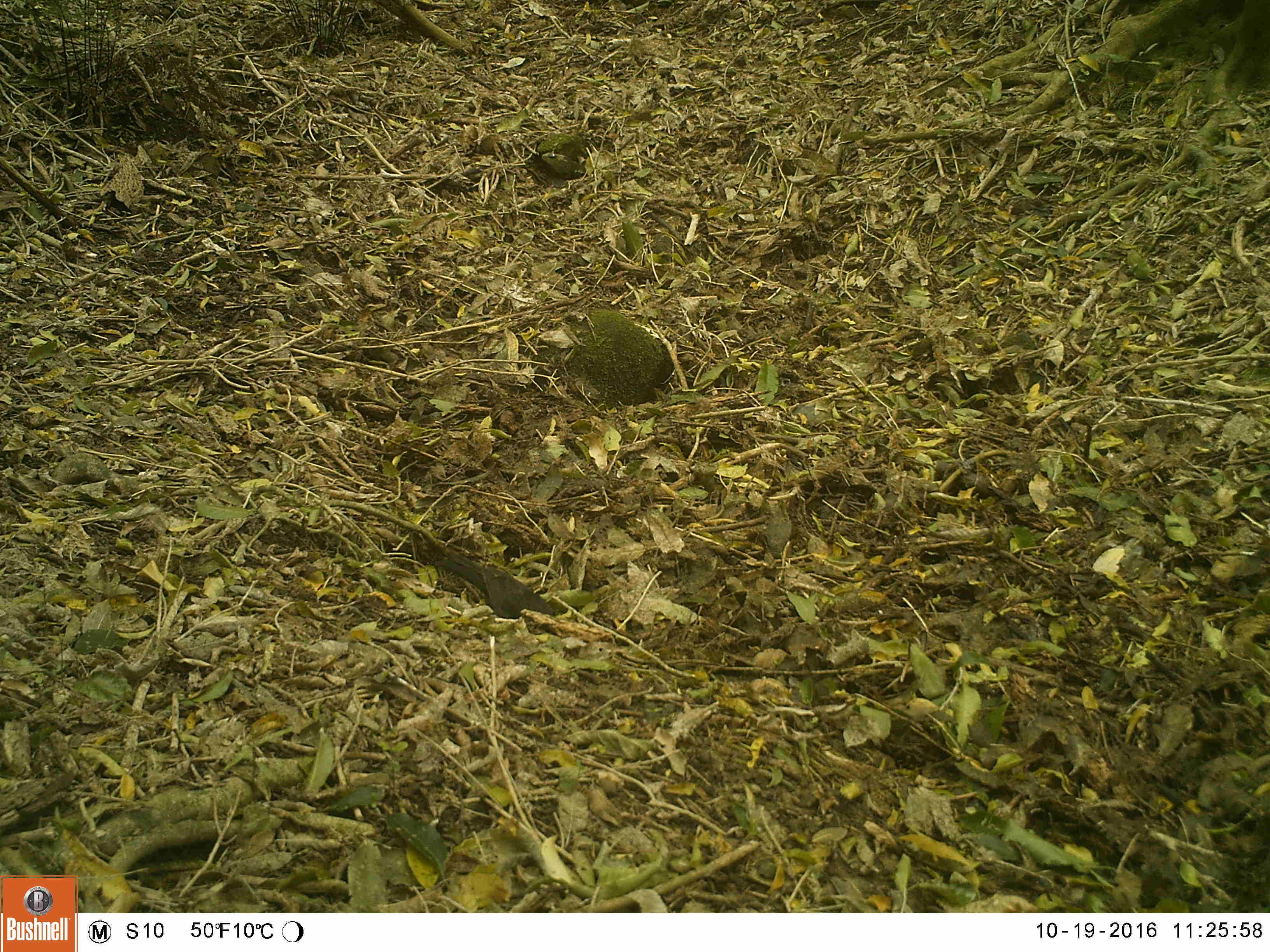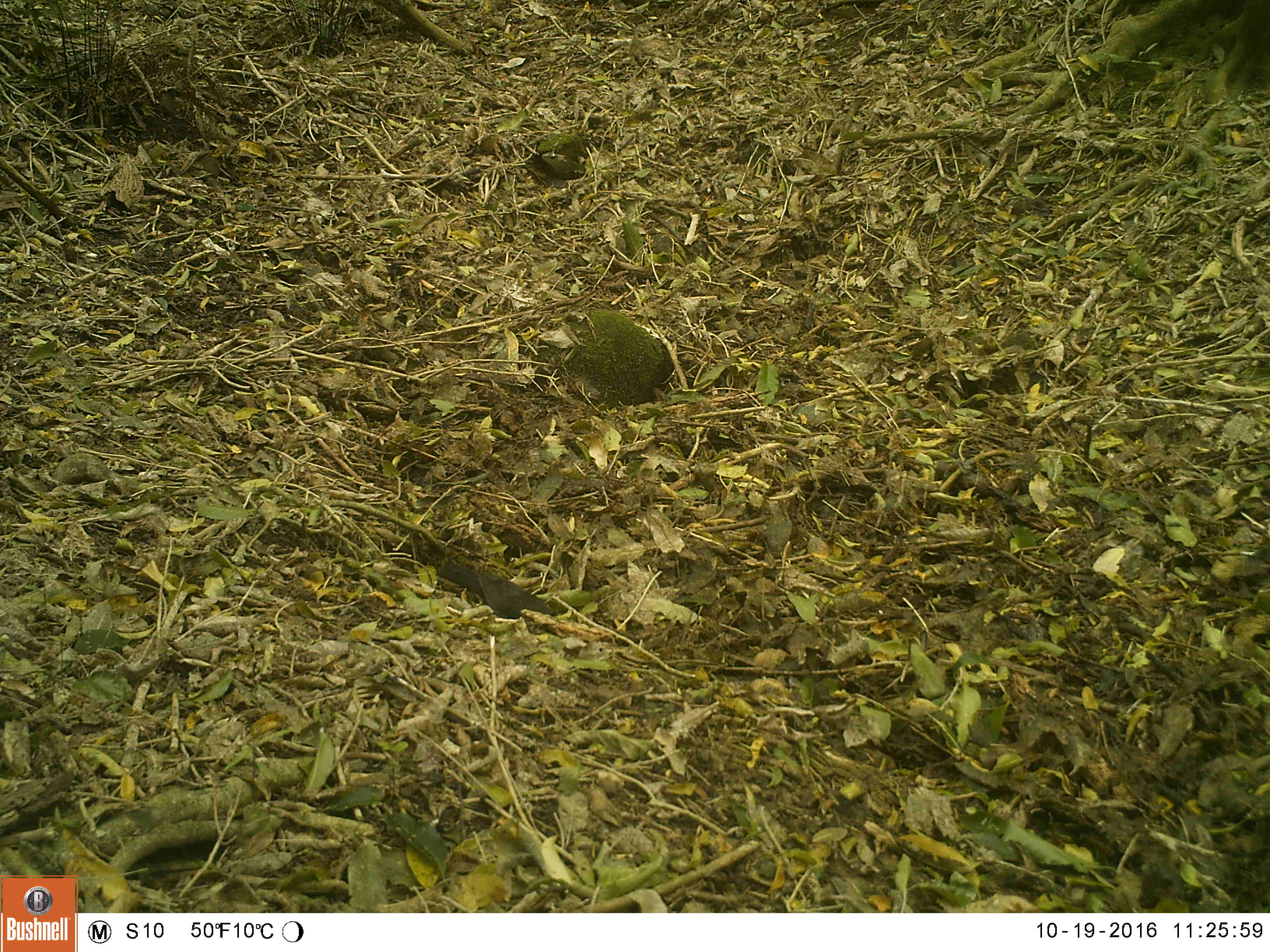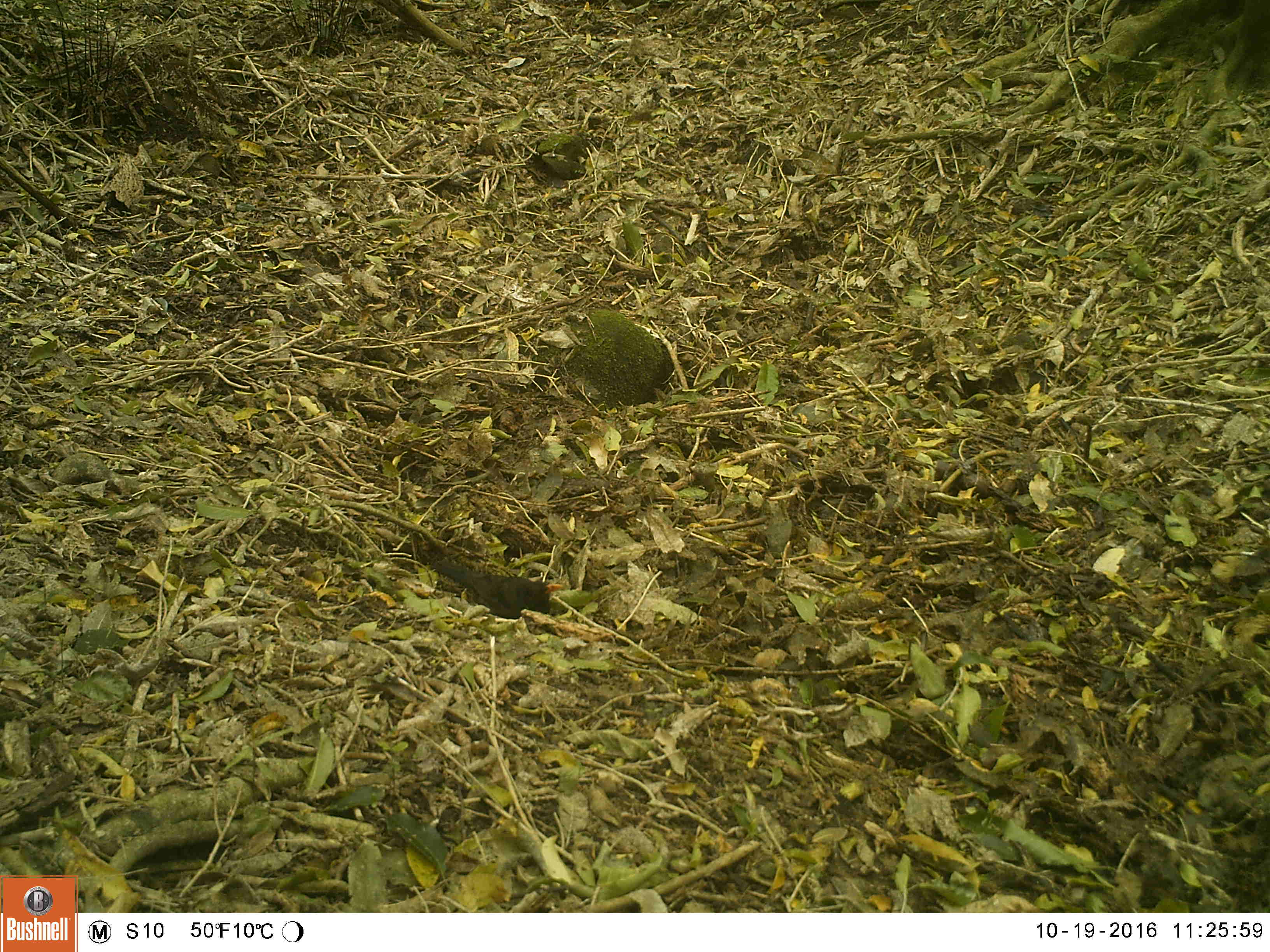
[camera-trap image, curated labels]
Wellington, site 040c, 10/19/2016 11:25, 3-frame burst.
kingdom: Animalia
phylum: Chordata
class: Aves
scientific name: Aves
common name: bird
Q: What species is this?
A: Bird (Aves).